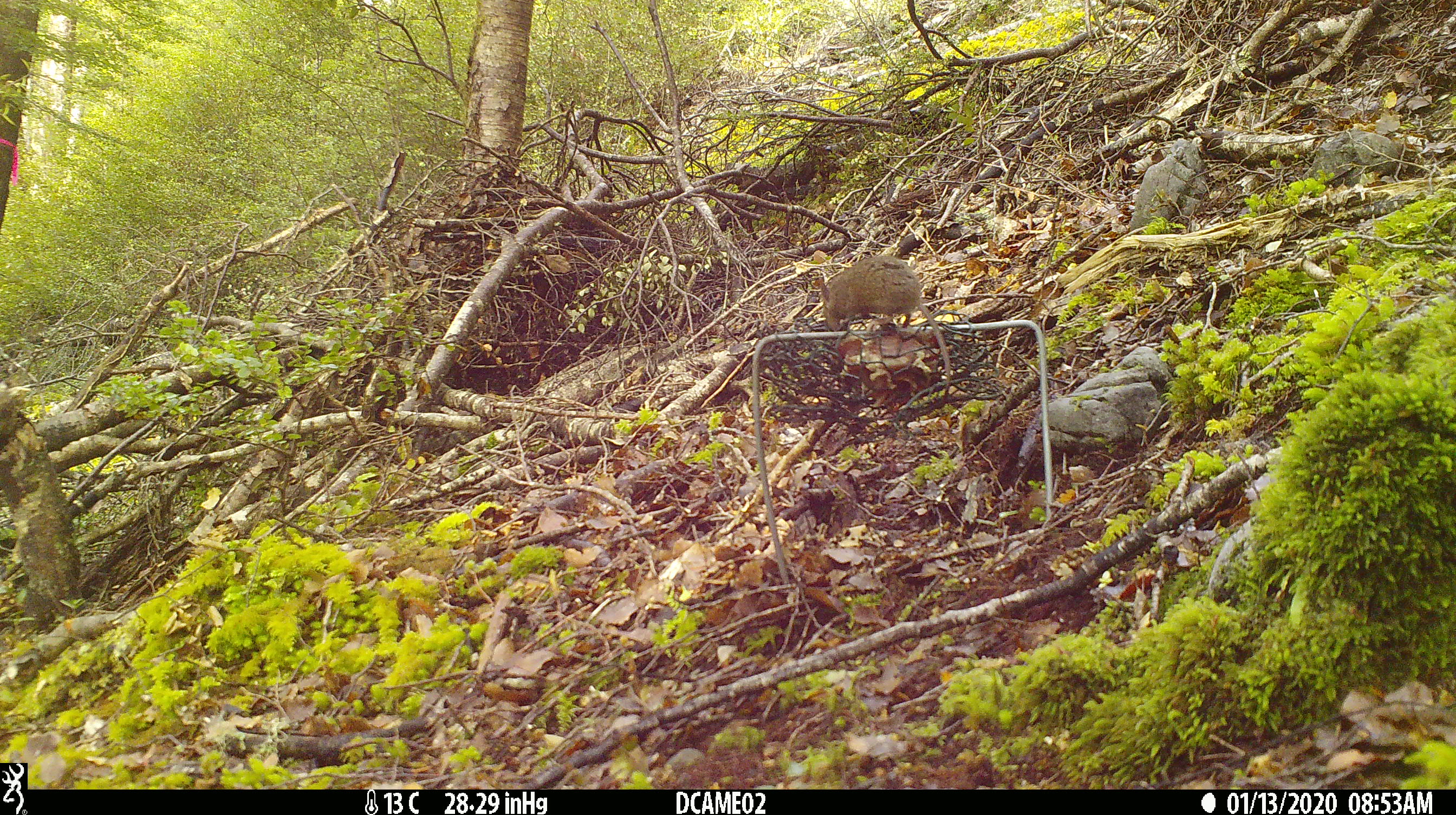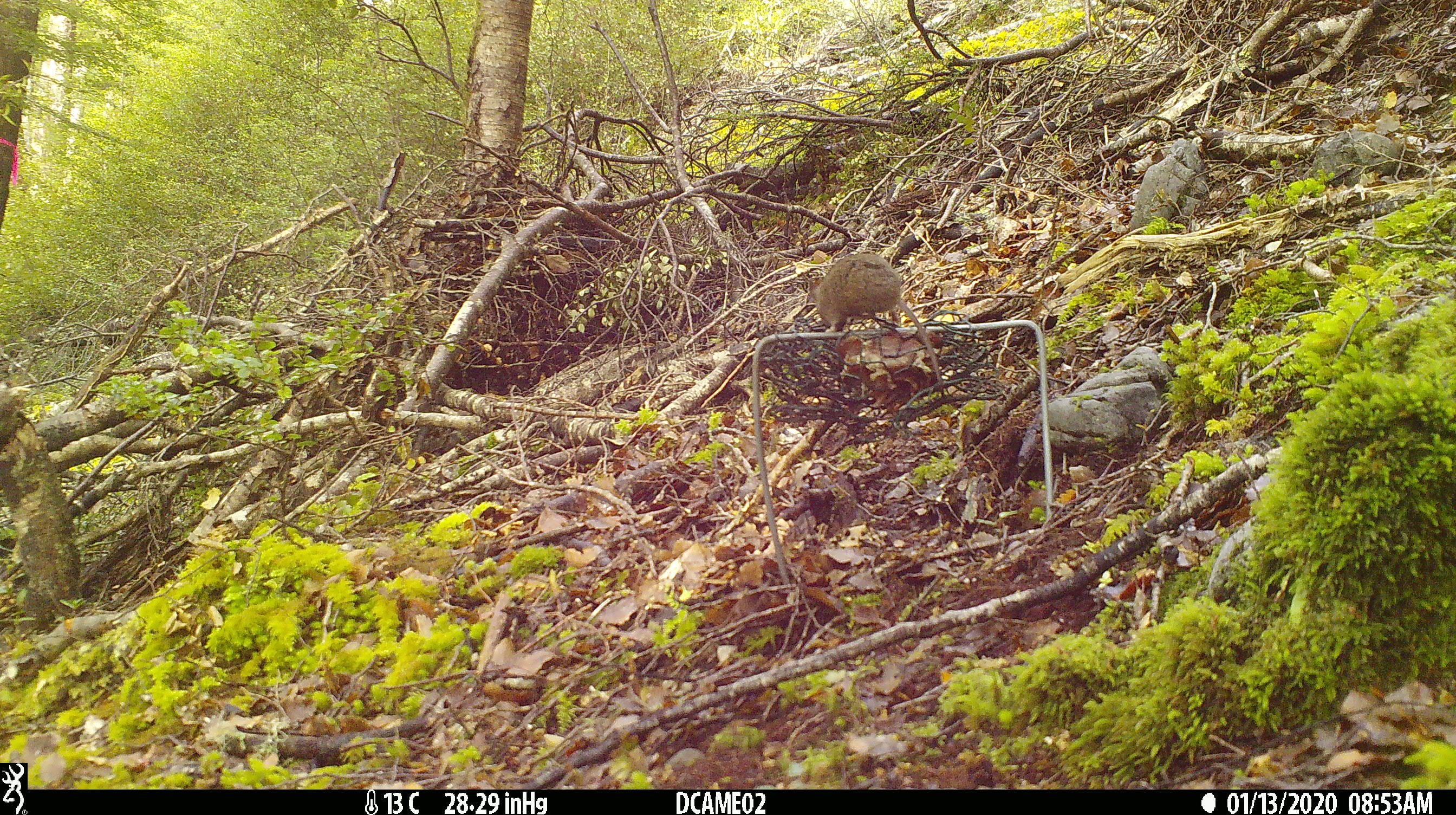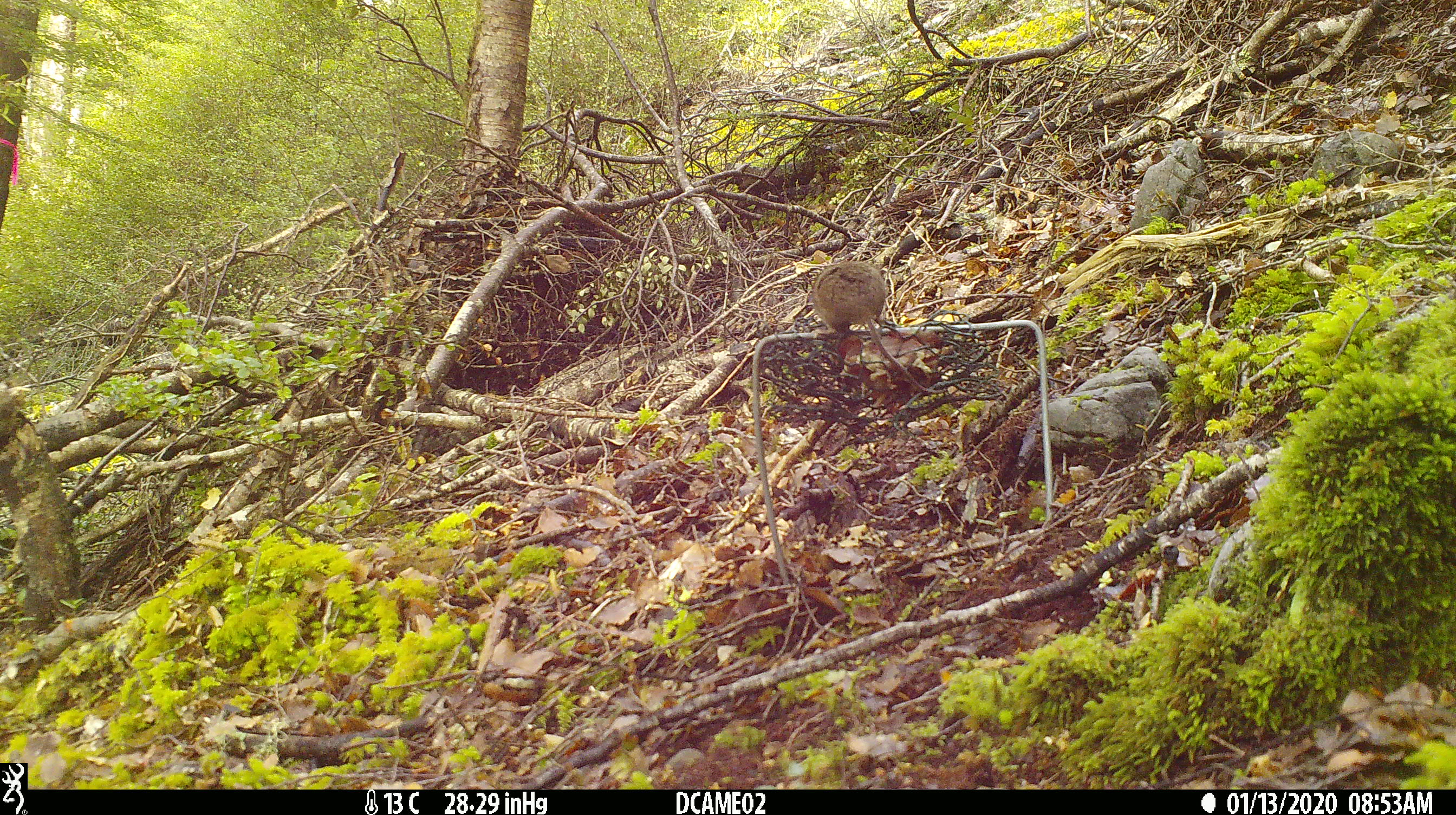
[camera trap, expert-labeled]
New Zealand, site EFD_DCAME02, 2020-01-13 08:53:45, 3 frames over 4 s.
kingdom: Animalia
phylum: Chordata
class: Mammalia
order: Rodentia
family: Muridae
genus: Mus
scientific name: Mus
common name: mouse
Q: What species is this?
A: Mouse (Mus).